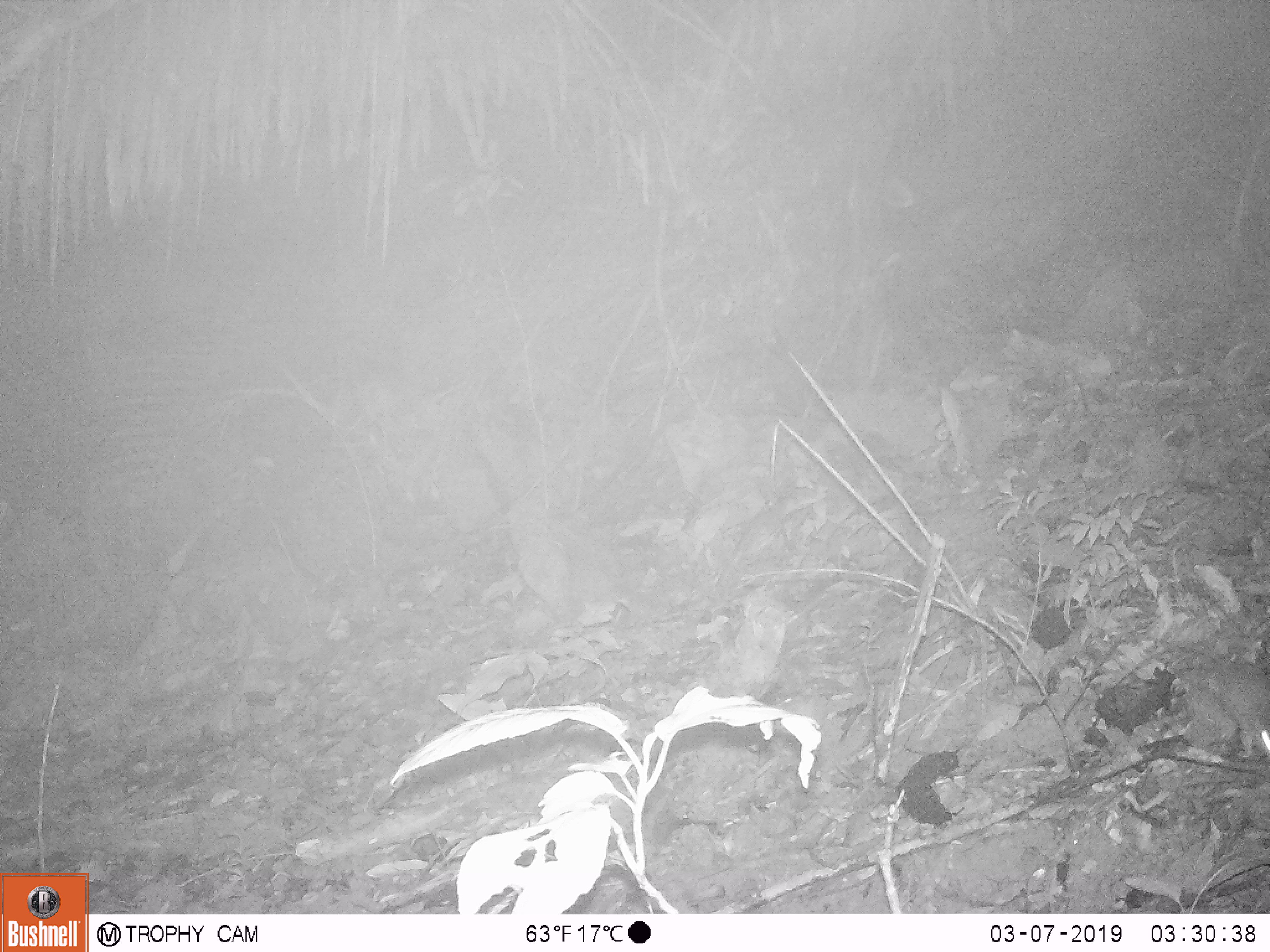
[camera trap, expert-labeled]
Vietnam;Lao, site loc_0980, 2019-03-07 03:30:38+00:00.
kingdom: Animalia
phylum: Chordata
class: Mammalia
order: Rodentia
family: Muridae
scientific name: Muridae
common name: old-world mice and rats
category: unidentified murid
Unidentified murid (old-world mice and rats) (Muridae). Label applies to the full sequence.